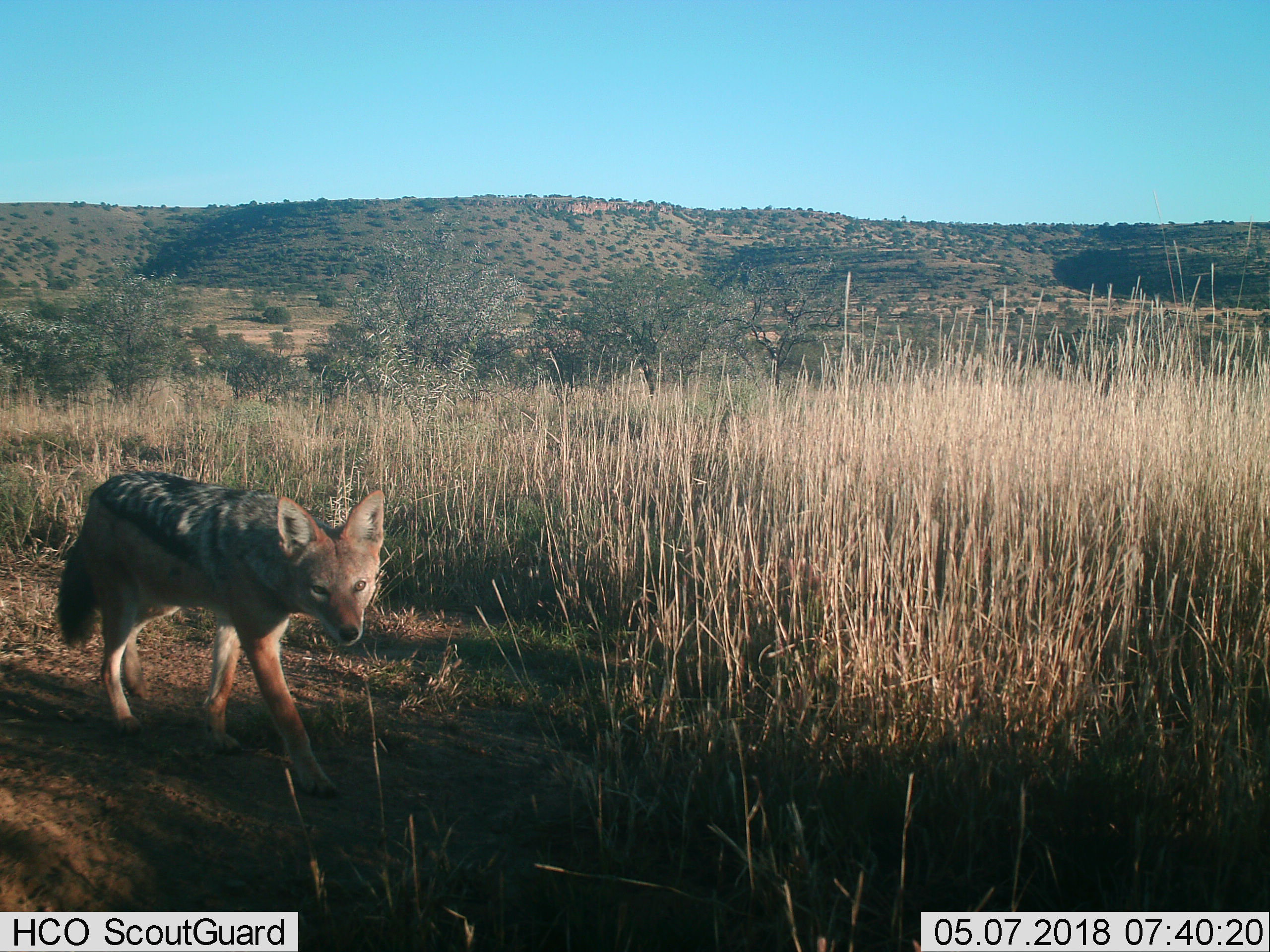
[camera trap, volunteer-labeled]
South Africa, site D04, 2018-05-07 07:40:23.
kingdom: Animalia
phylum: Chordata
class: Mammalia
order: Carnivora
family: Canidae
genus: Lupulella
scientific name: Lupulella mesomelas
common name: black-backed jackal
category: jackalblackbacked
Jackalblackbacked (black-backed jackal) (Lupulella mesomelas), count 1. Behavior (volunteer vote fractions): standing 14%, resting 0%, moving 86%, interacting 0%. Young present (vote fraction): 0%. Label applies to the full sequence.